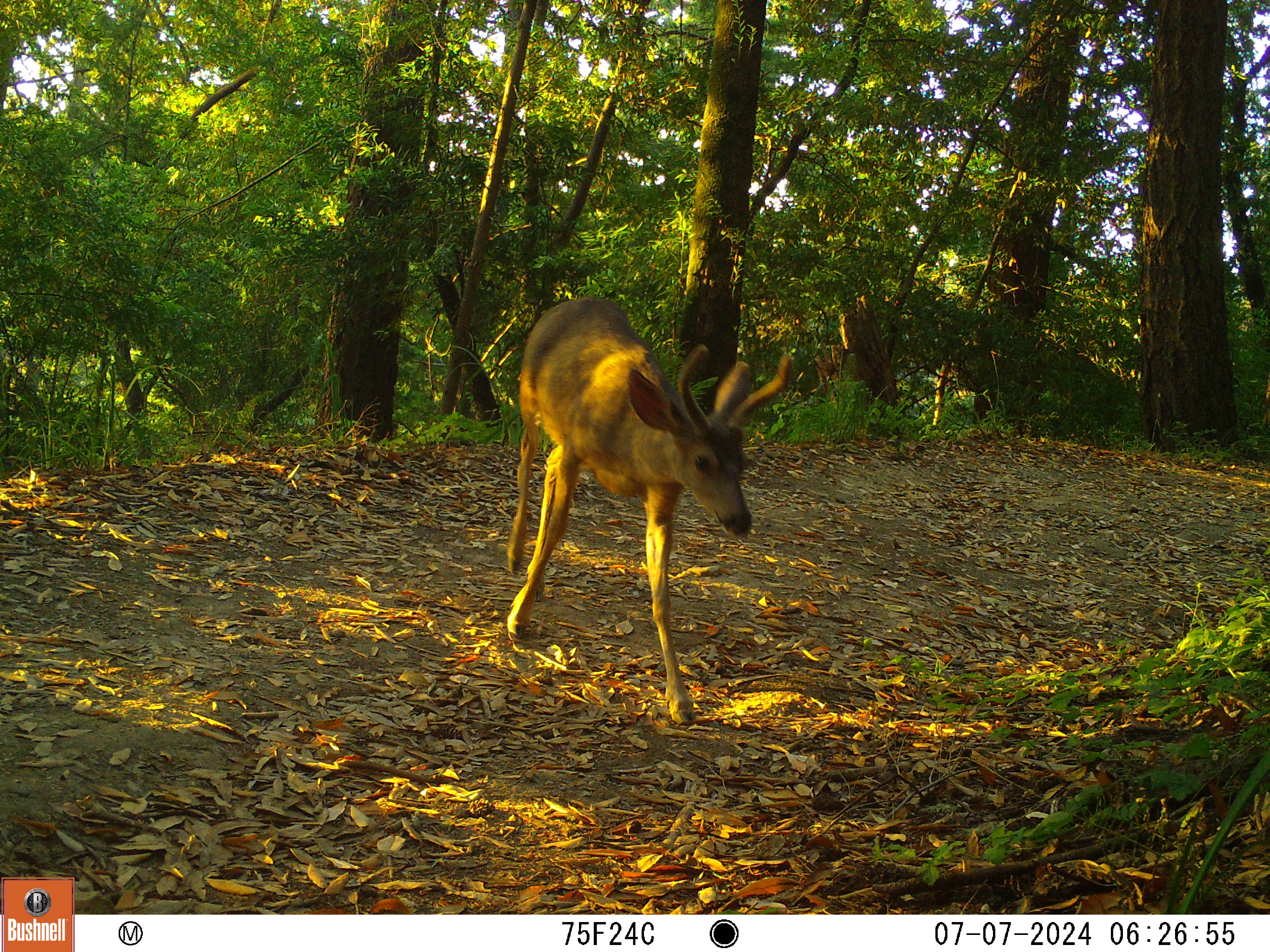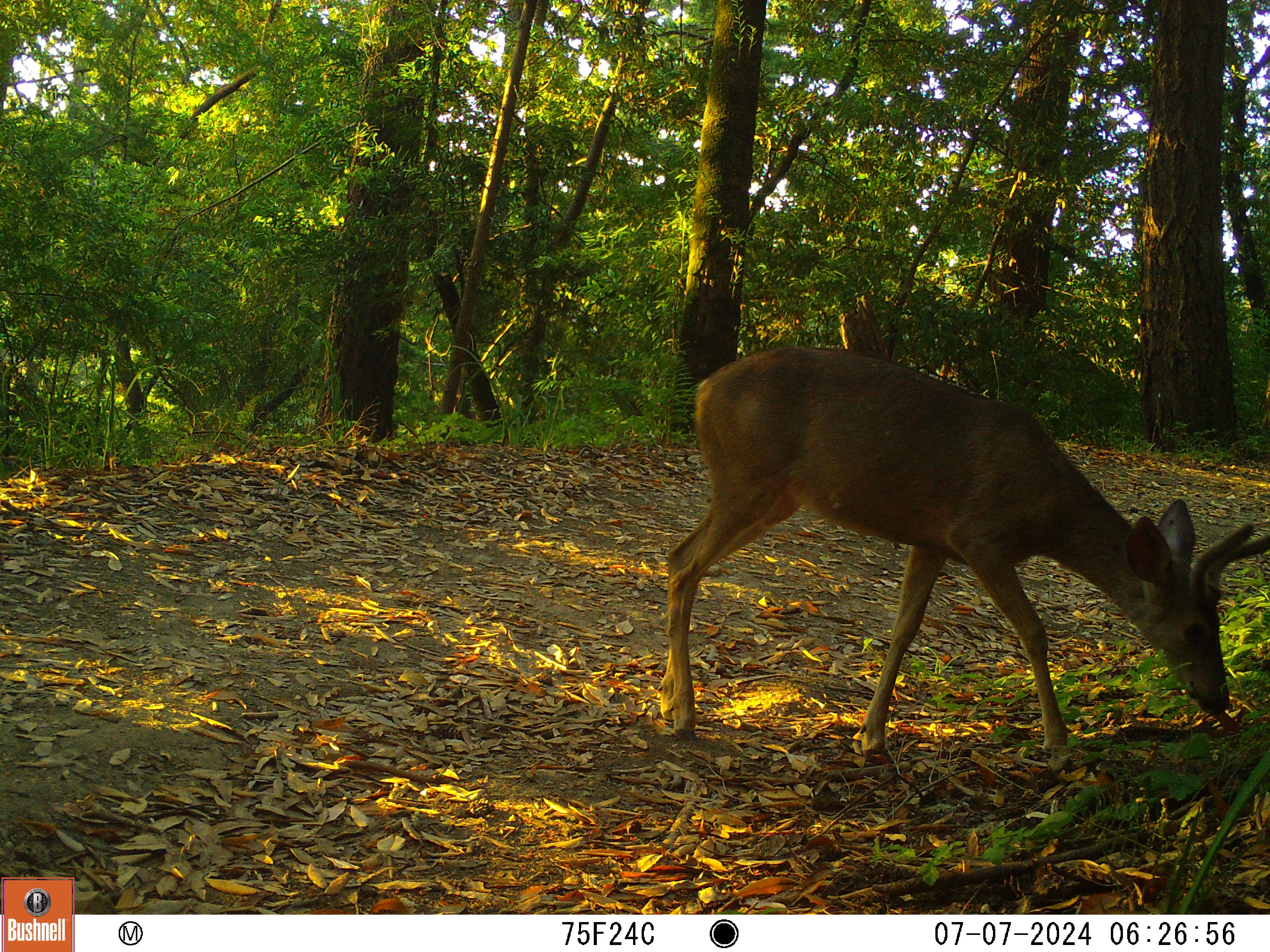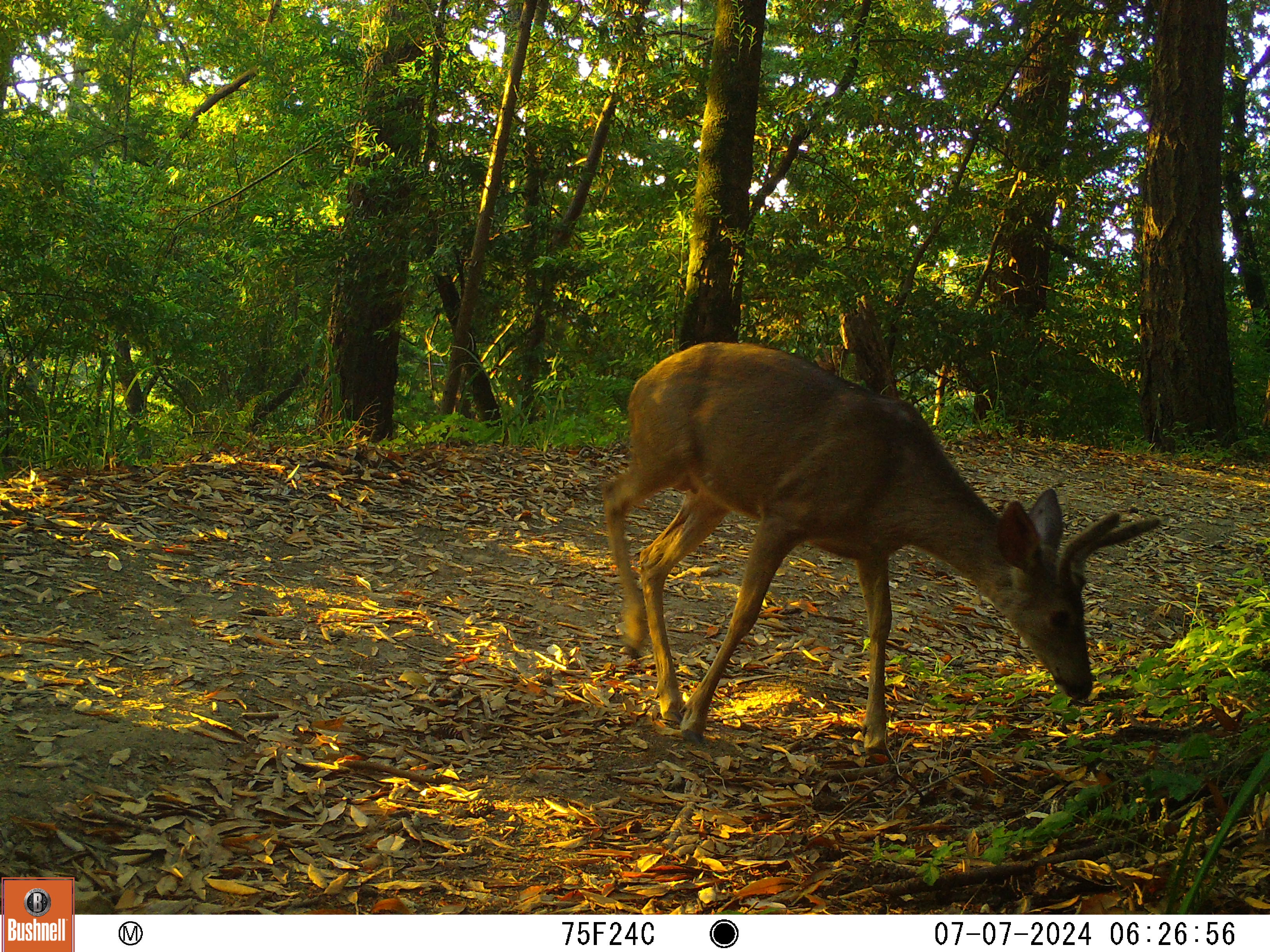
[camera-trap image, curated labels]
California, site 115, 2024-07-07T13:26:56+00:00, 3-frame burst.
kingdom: Animalia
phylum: Chordata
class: Mammalia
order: Artiodactyla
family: Cervidae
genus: Odocoileus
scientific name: Odocoileus hemionus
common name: mule deer